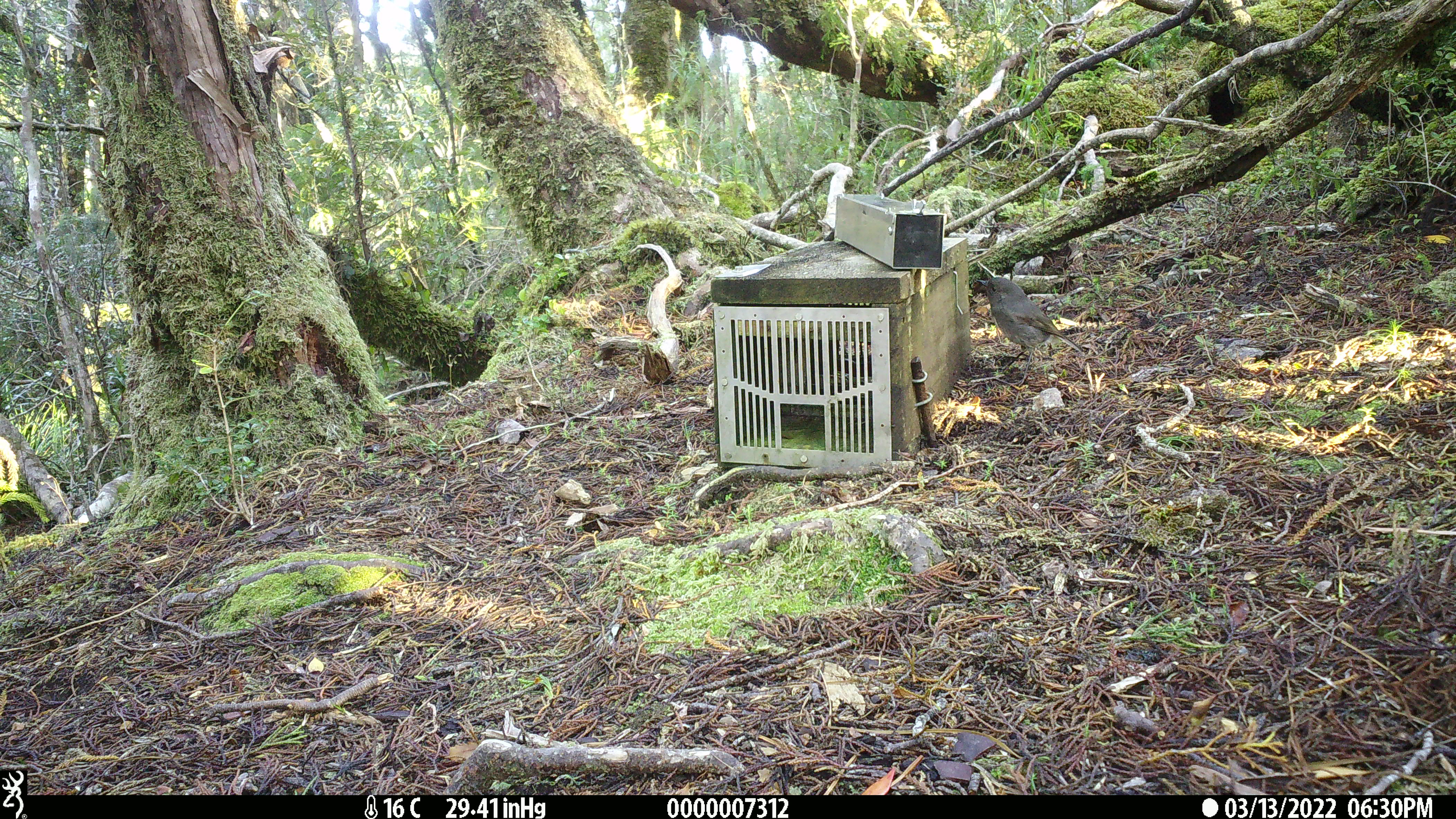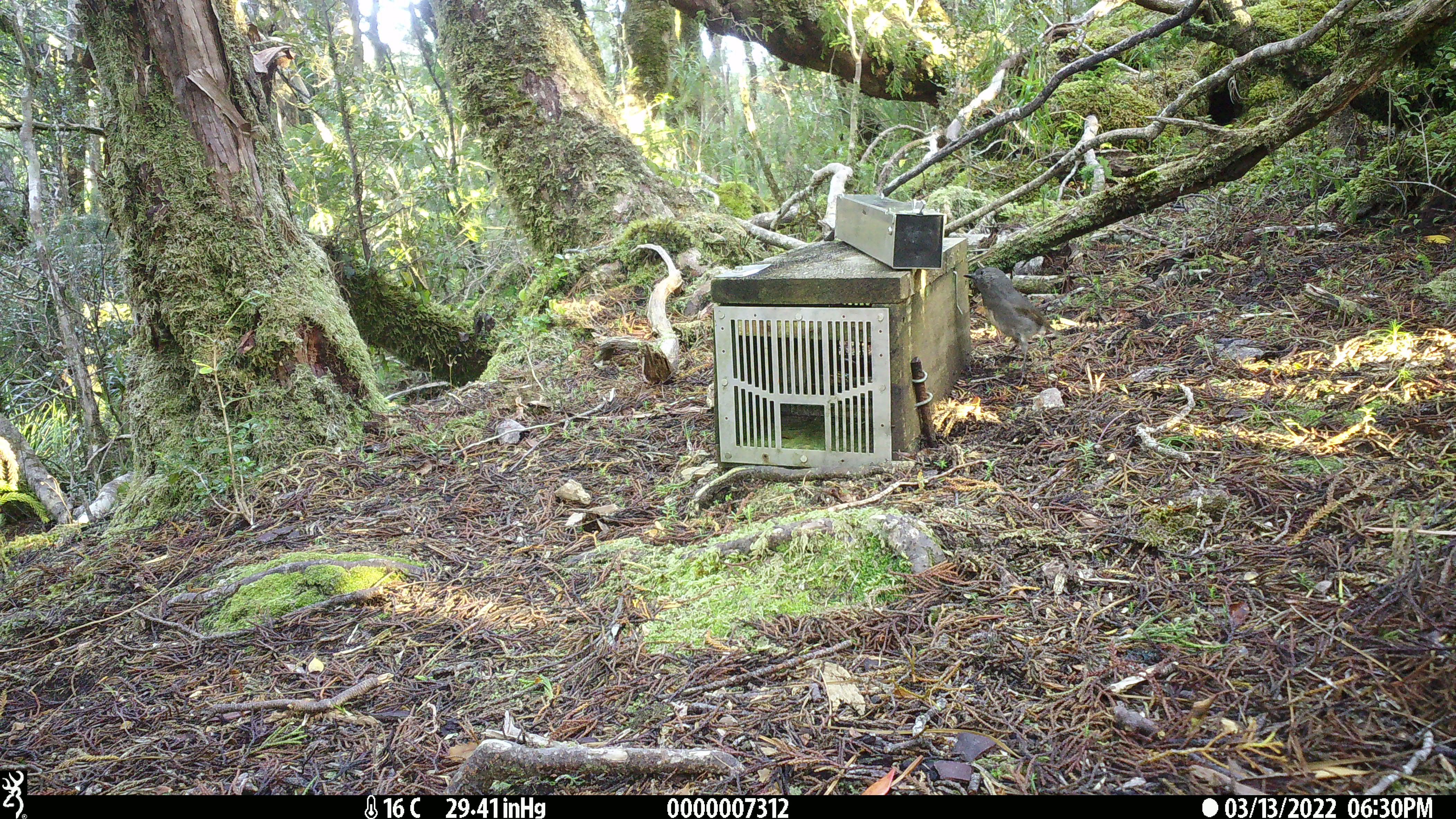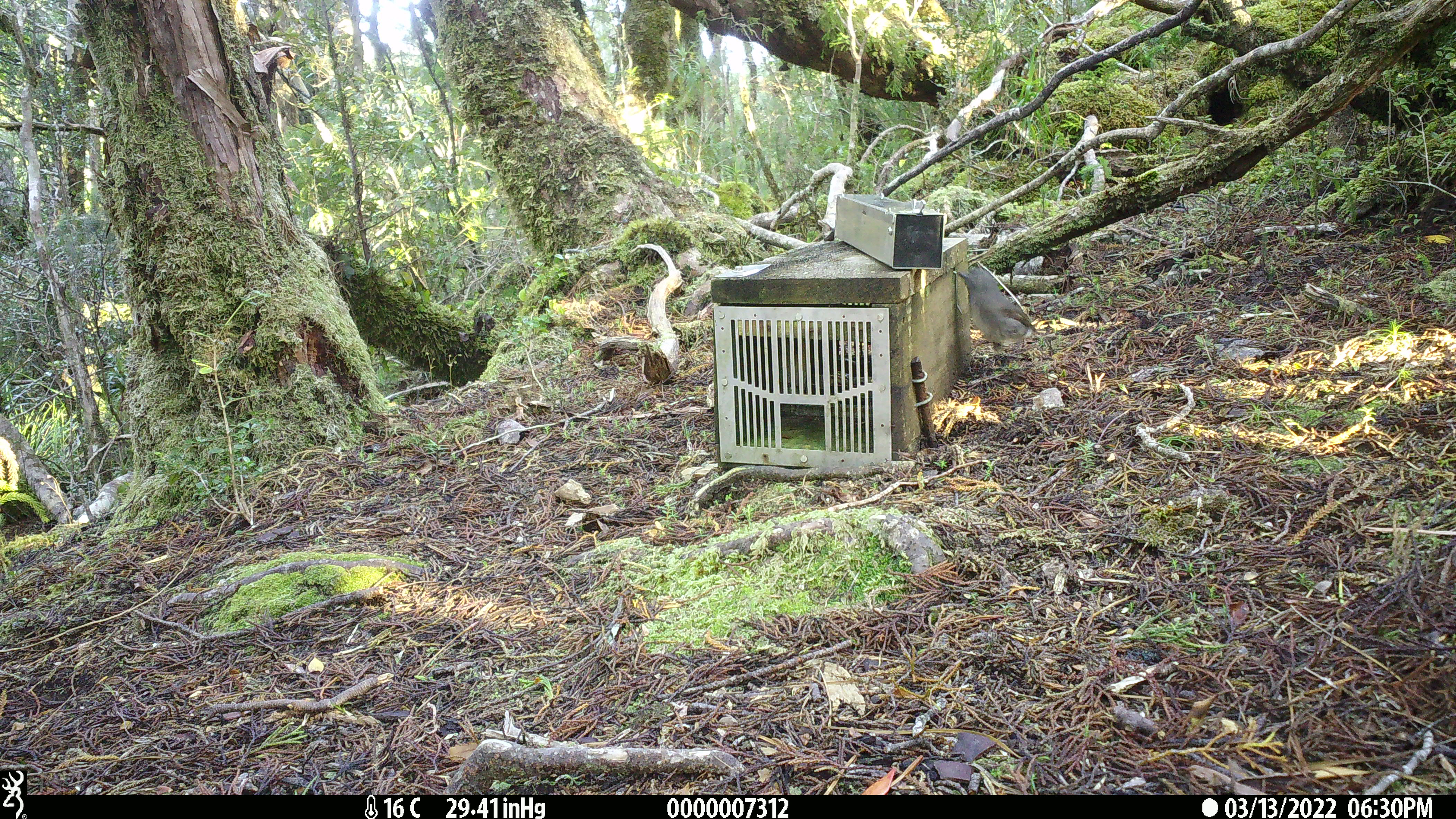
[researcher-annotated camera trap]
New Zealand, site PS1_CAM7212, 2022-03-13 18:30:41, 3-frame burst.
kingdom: Animalia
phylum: Chordata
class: Aves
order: Passeriformes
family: Petroicidae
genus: Petroica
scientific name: Petroica australis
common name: new zealand robin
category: robin